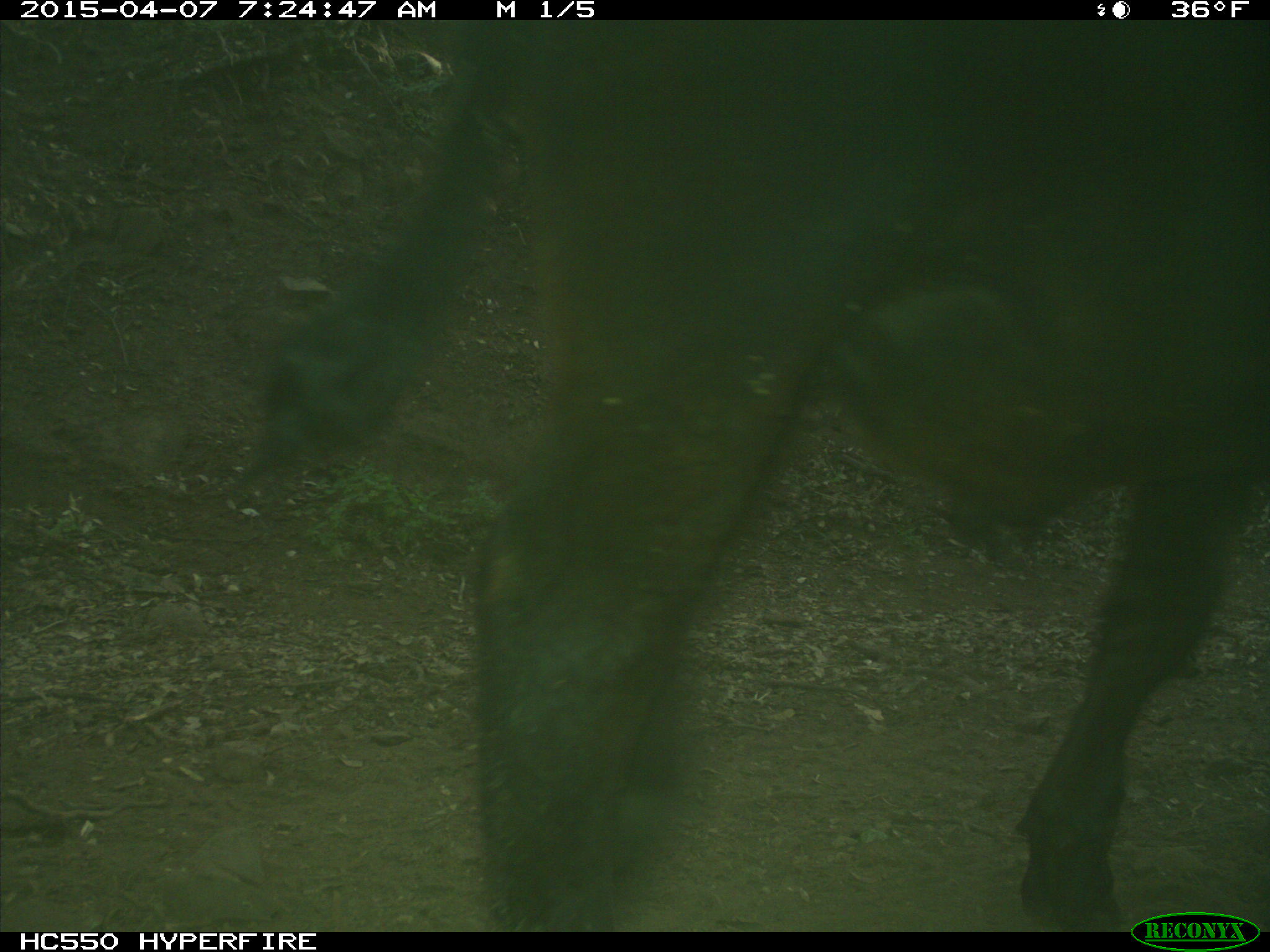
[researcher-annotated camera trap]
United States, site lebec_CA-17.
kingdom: Animalia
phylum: Chordata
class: Mammalia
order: Artiodactyla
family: Bovidae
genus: Bos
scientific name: Bos taurus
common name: domestic cow